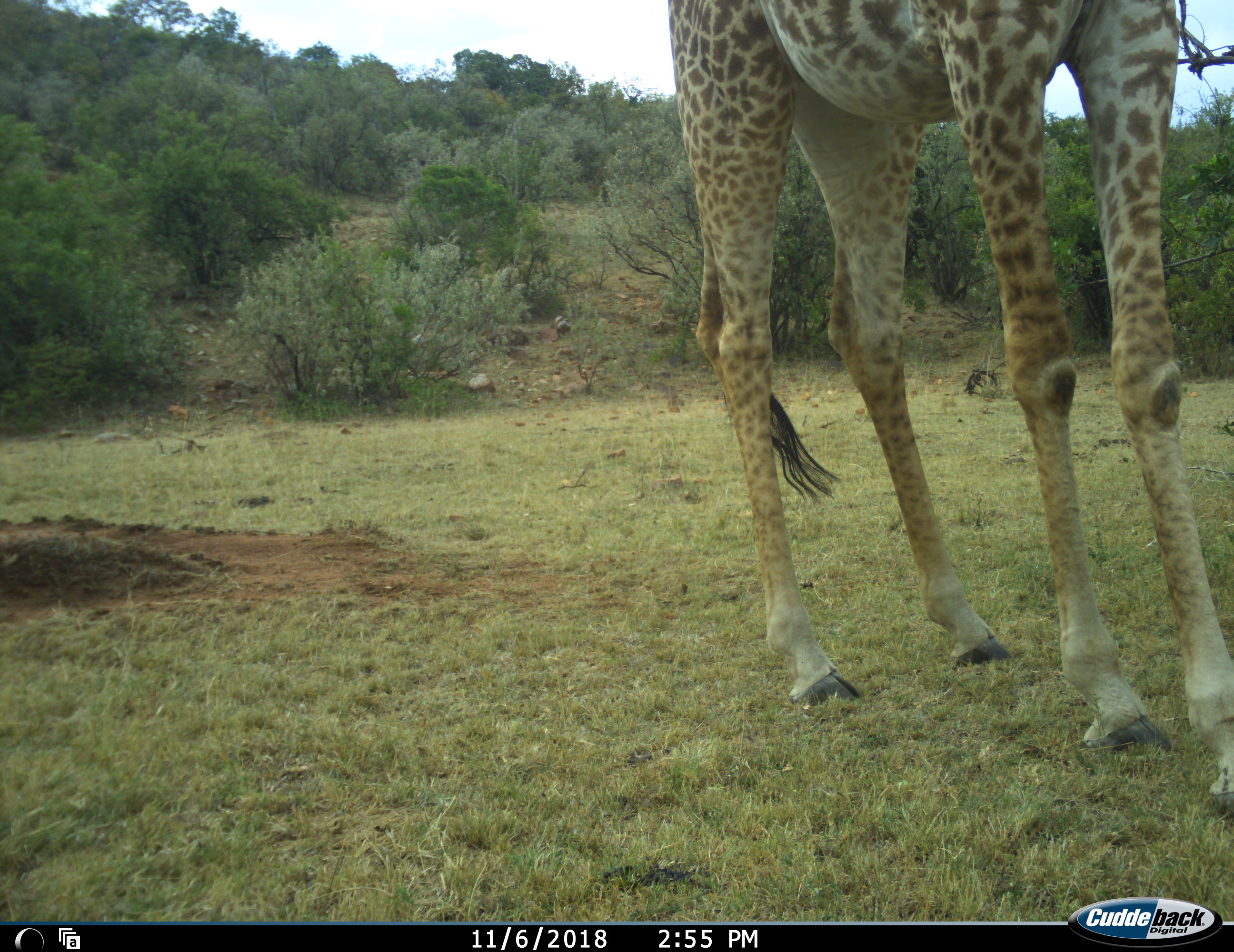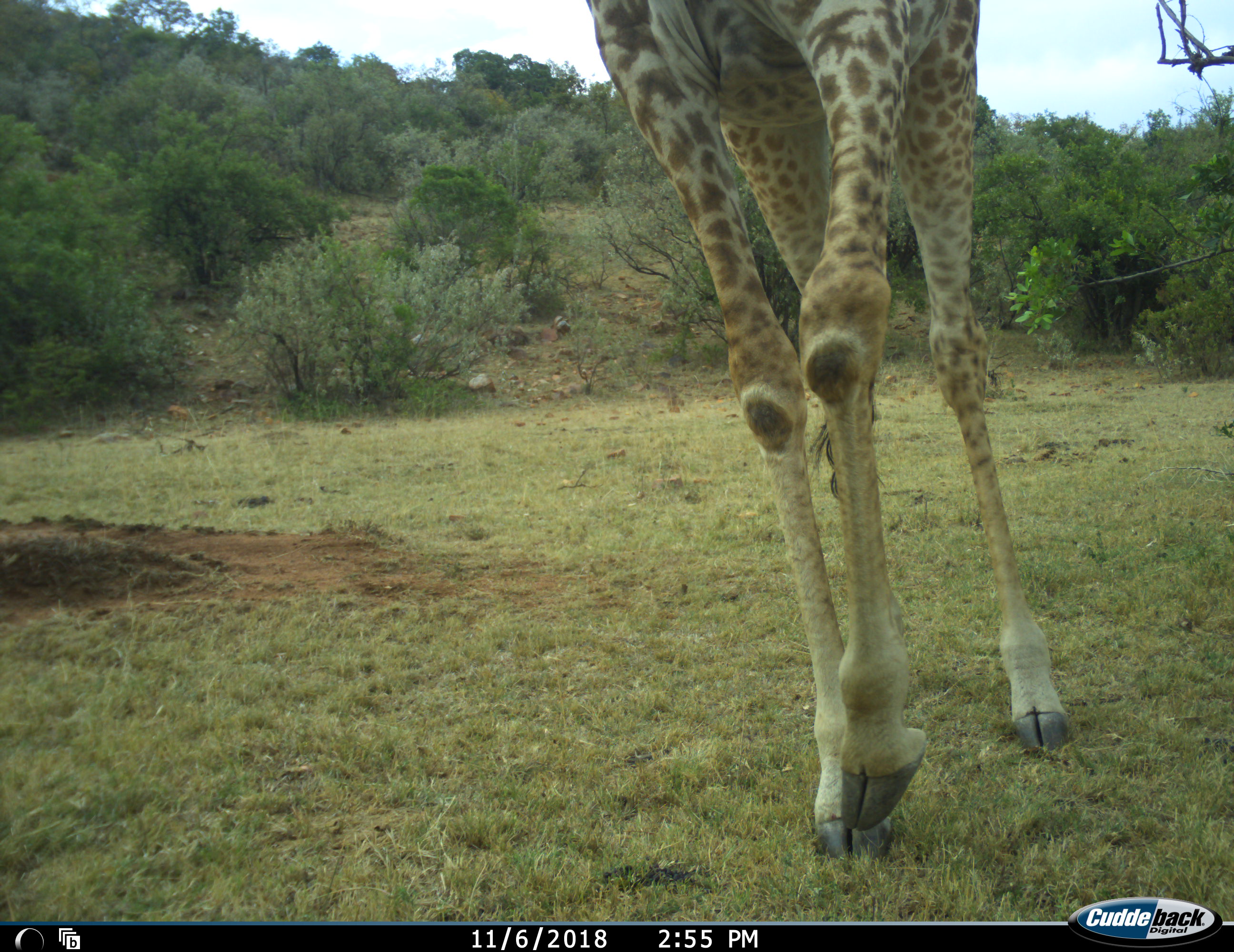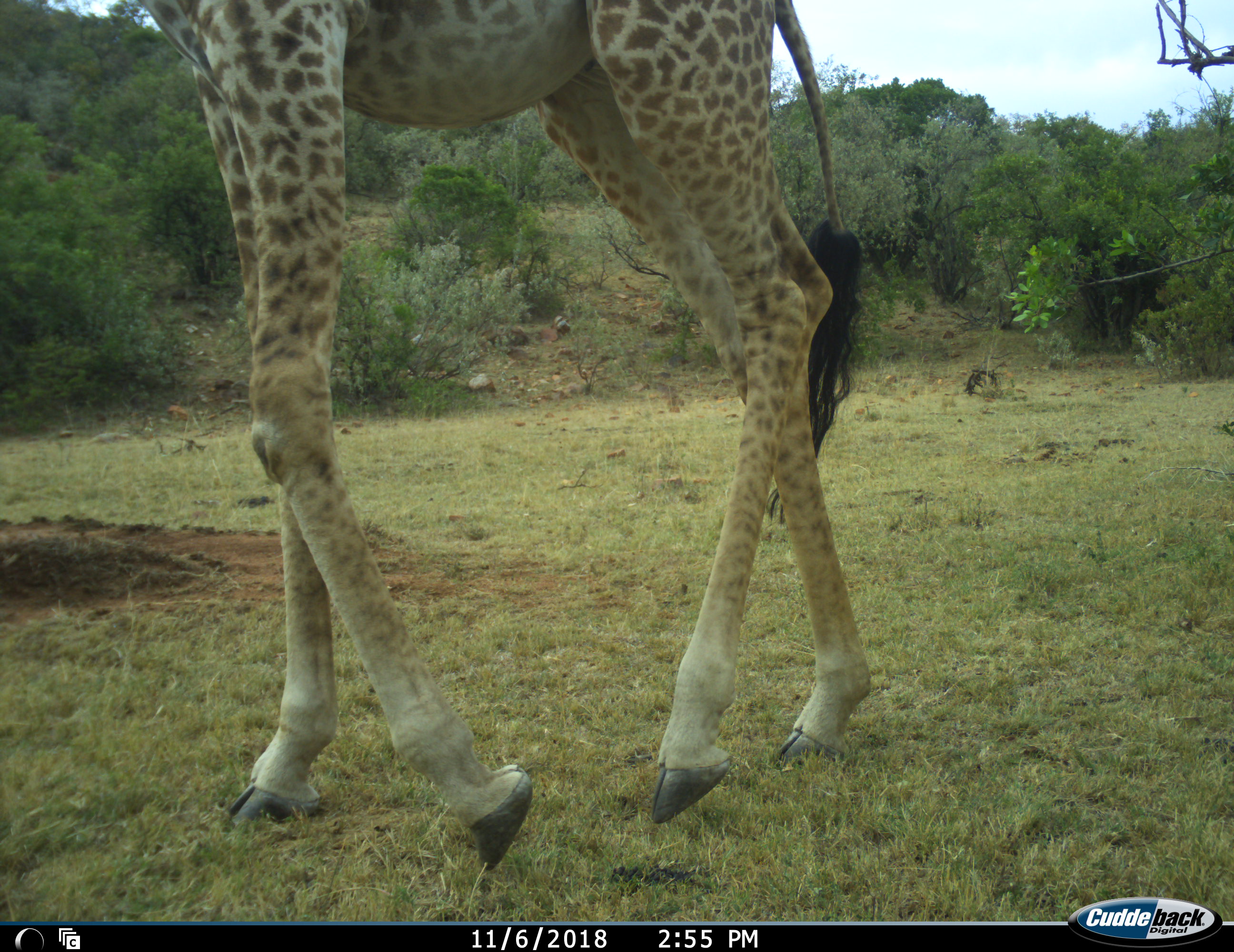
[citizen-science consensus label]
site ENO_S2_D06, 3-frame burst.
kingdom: Animalia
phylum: Chordata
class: Mammalia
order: Artiodactyla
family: Giraffidae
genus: Giraffa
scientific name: Giraffa camelopardalis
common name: giraffe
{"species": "giraffe (Giraffa camelopardalis)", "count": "1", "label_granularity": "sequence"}